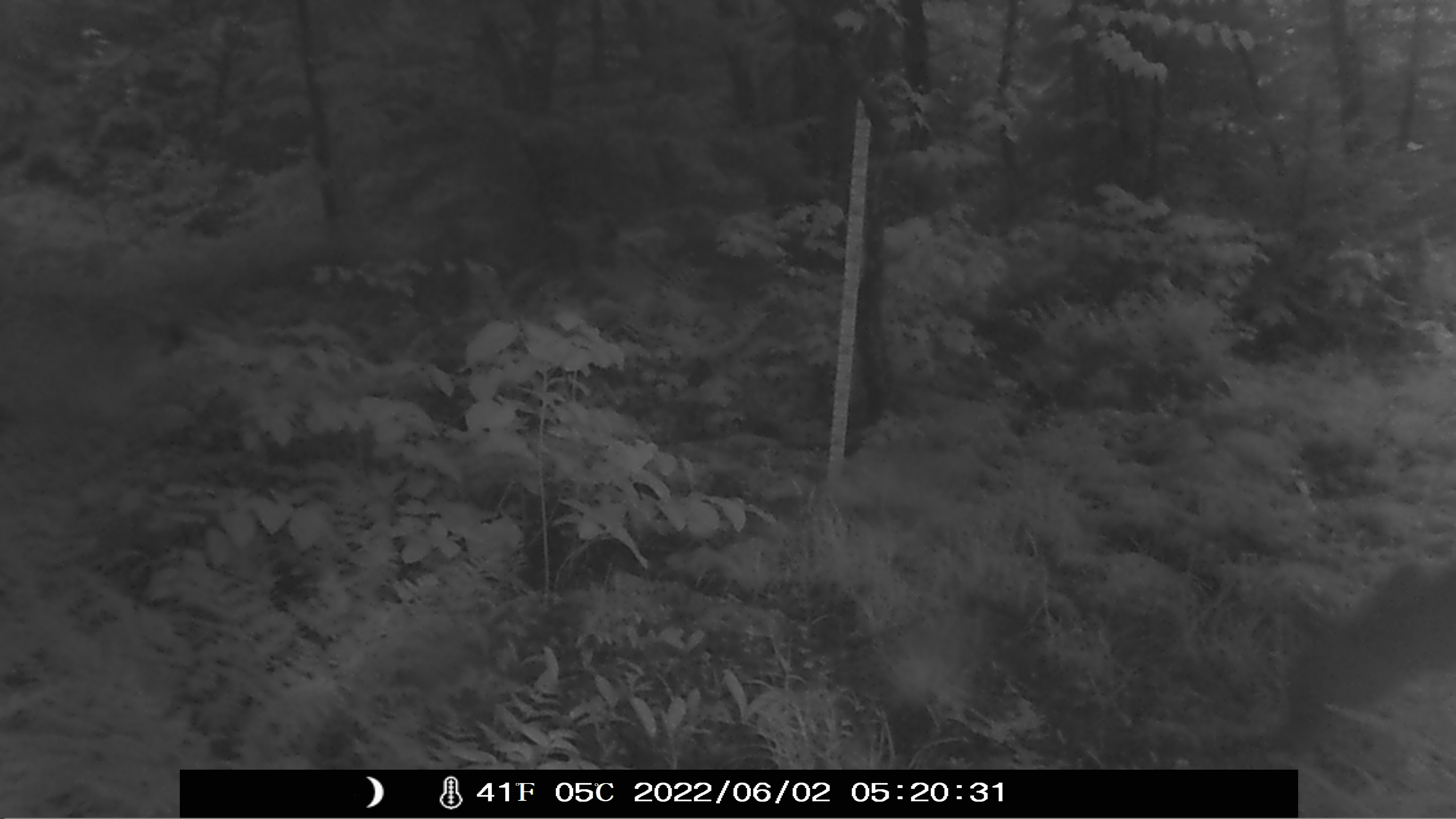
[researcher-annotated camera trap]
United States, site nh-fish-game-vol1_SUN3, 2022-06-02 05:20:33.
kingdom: Animalia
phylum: Chordata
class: Mammalia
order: Artiodactyla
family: Cervidae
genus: Odocoileus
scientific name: Odocoileus virginianus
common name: white-tailed deer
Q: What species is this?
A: White-tailed deer (Odocoileus virginianus).